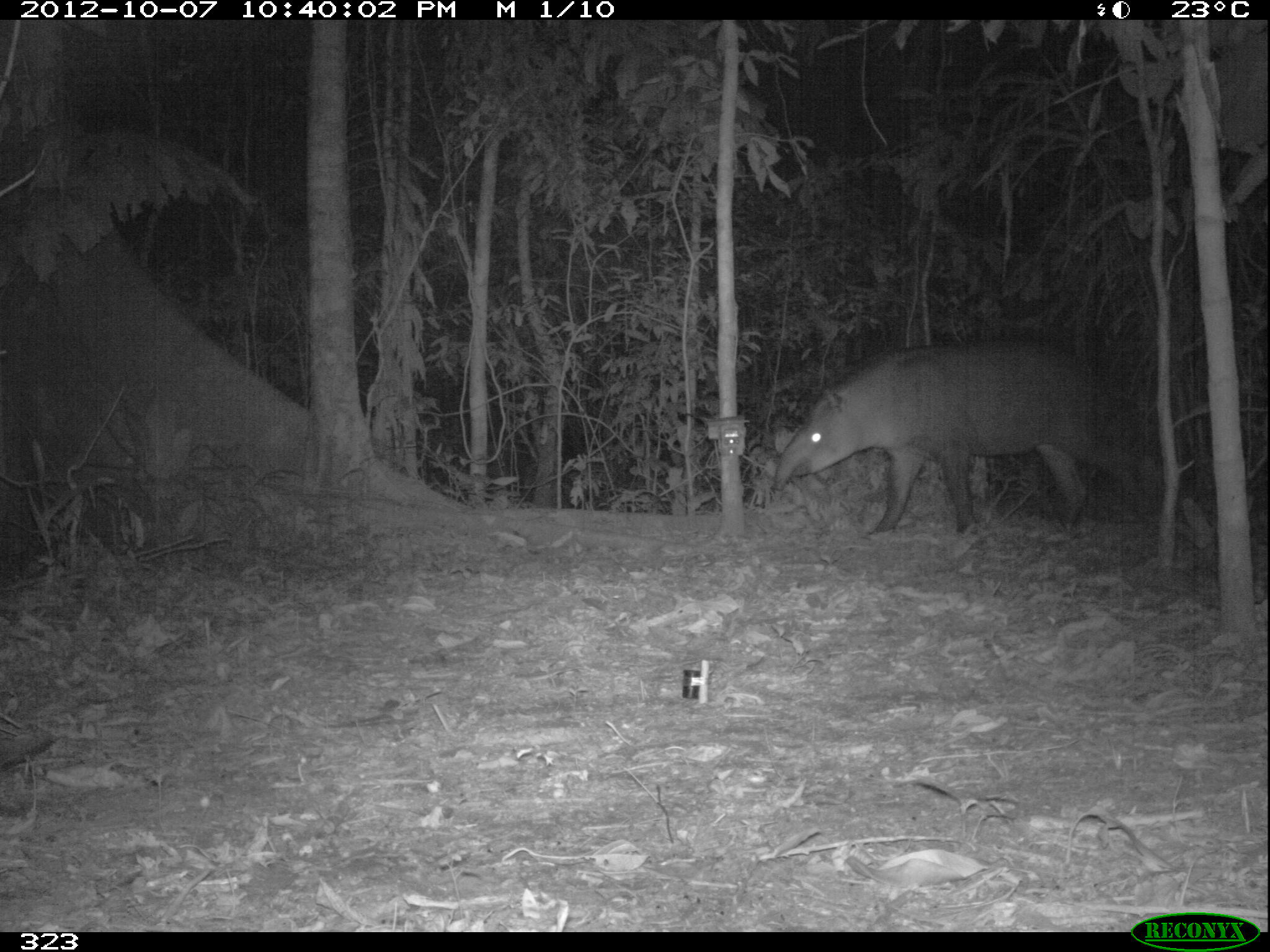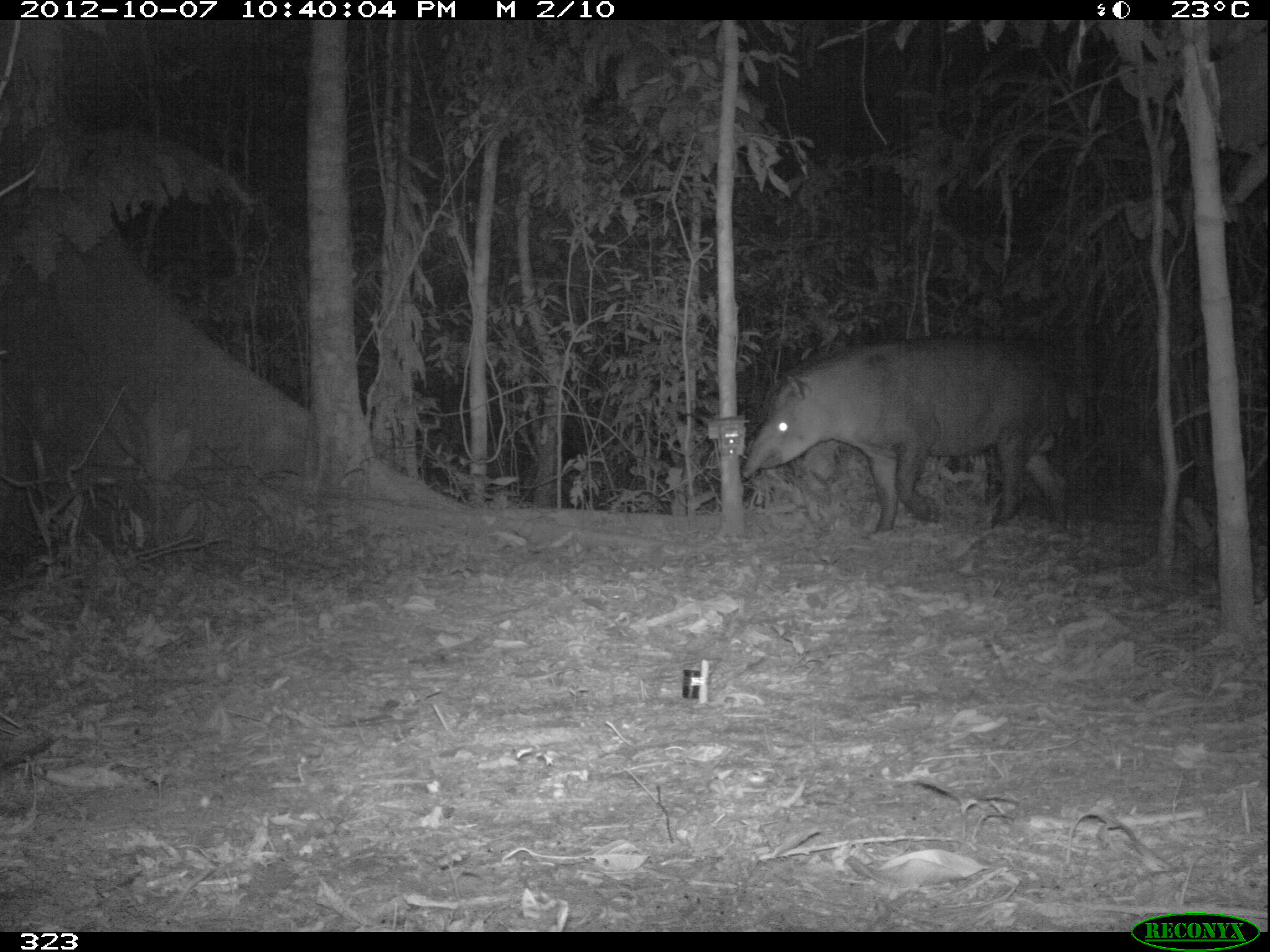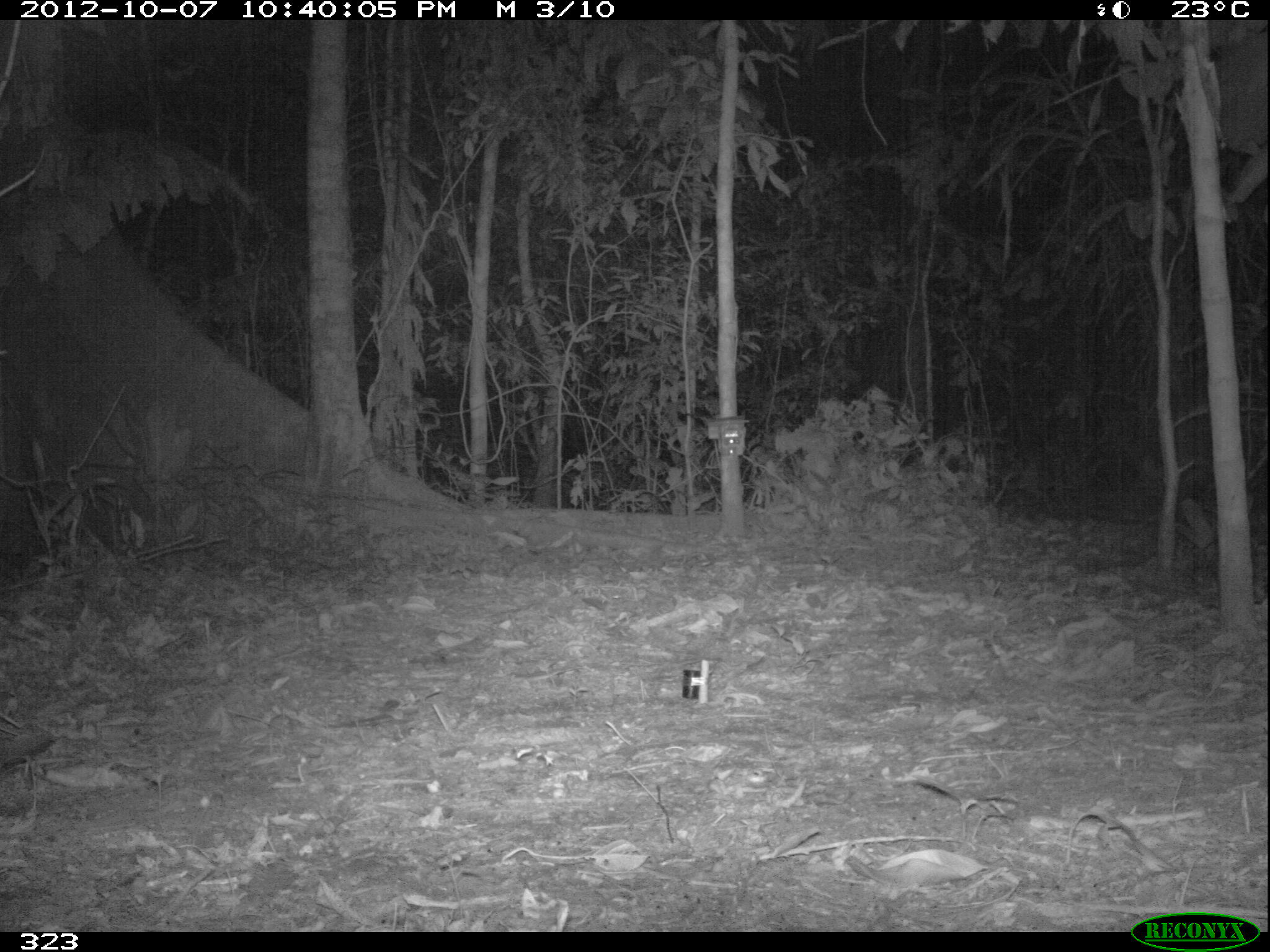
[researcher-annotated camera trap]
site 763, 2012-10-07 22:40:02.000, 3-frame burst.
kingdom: Animalia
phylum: Chordata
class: Mammalia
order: Perissodactyla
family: Tapiridae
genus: Tapirus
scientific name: Tapirus terrestris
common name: south american tapir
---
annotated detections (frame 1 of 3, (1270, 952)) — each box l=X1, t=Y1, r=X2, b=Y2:
tapirus terrestris: l=768, t=338, r=1141, b=535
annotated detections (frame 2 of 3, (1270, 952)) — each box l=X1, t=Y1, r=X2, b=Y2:
tapirus terrestris: l=742, t=337, r=1081, b=536